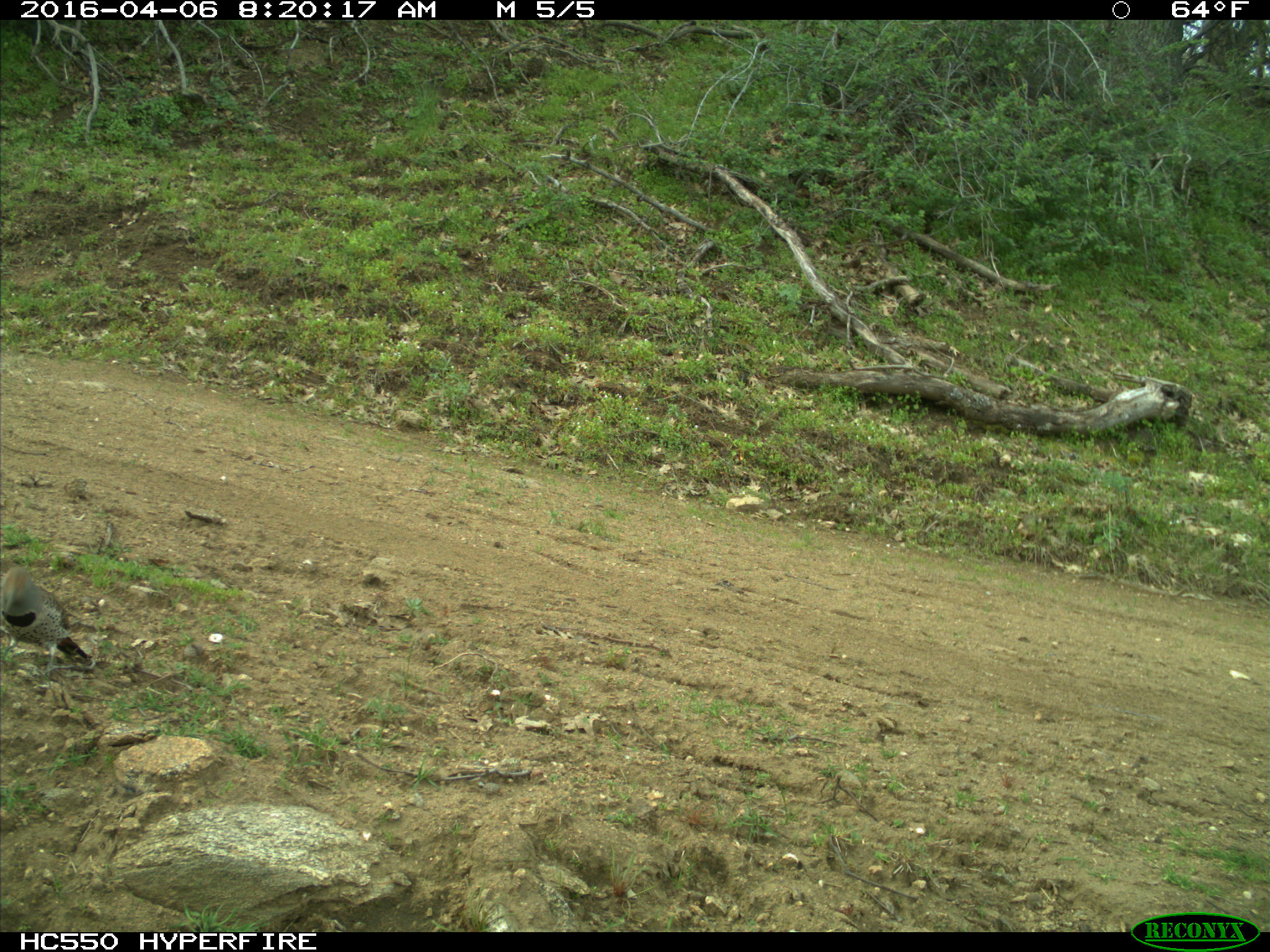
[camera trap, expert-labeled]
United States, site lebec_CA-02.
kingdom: Animalia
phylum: Chordata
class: Aves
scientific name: Aves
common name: birds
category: unidentified bird